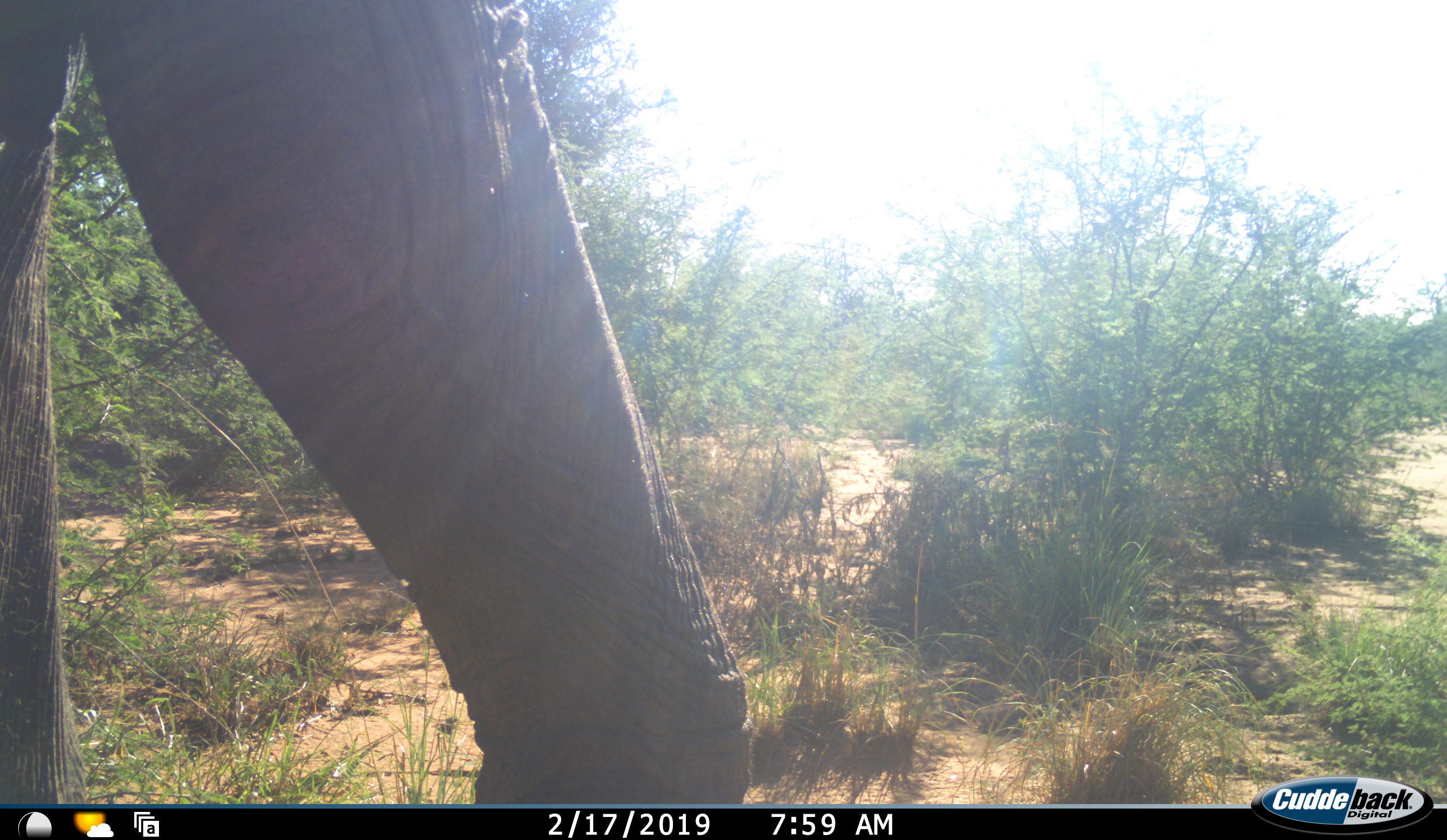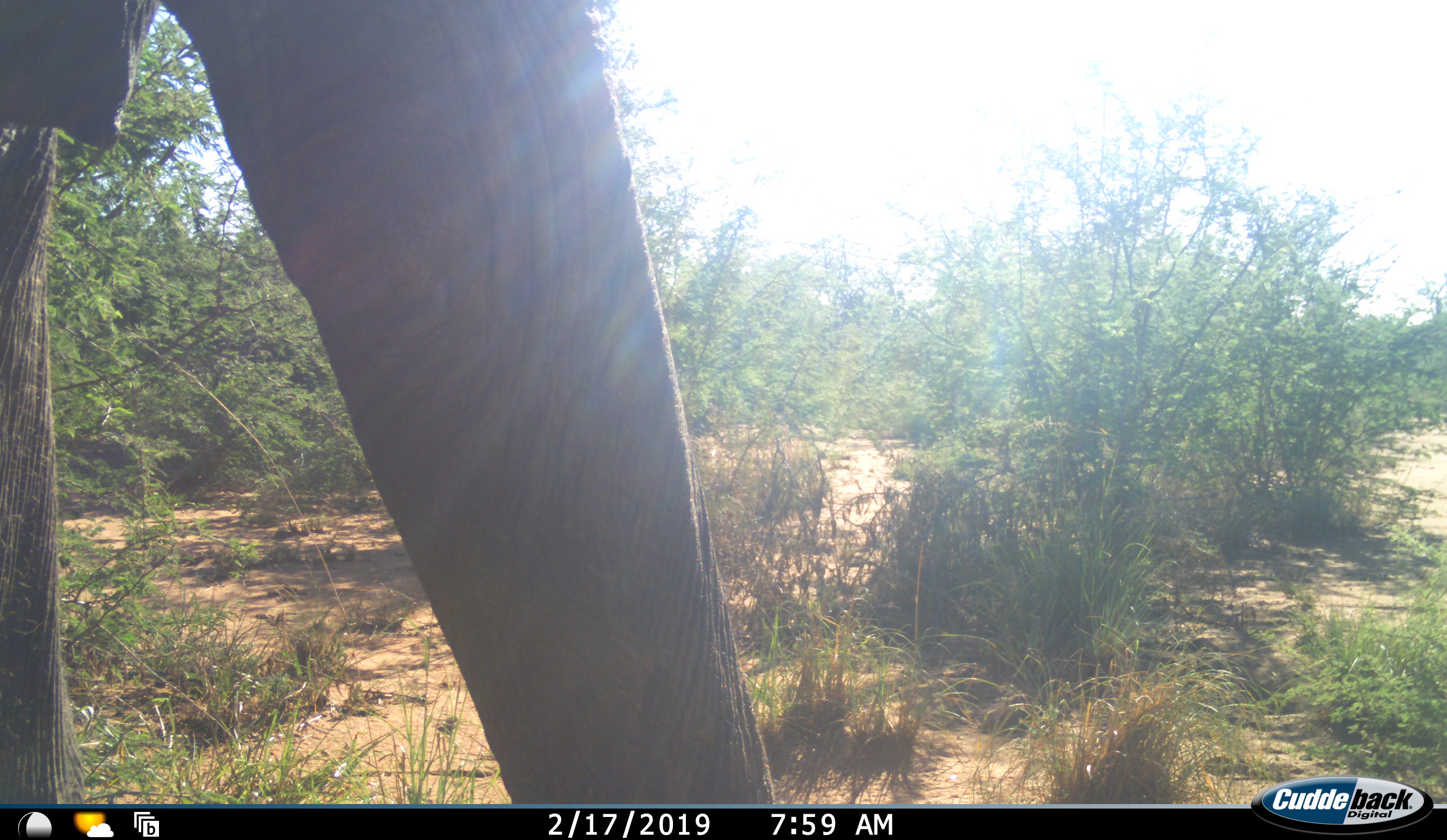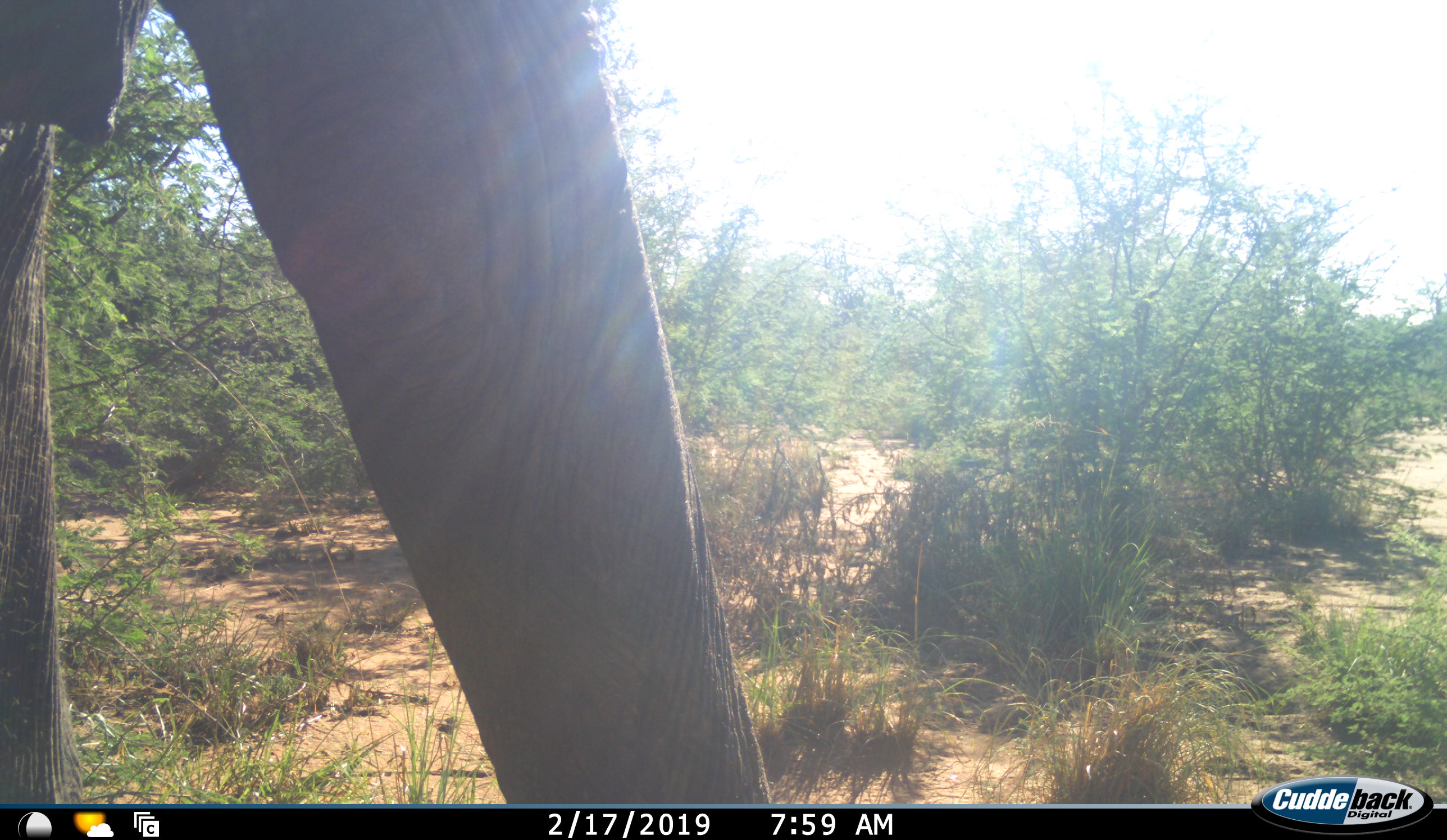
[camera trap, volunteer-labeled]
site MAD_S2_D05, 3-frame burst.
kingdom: Animalia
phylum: Chordata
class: Mammalia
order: Proboscidea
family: Elephantidae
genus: Loxodonta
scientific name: Loxodonta africana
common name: african bush elephant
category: elephant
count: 1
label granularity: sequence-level